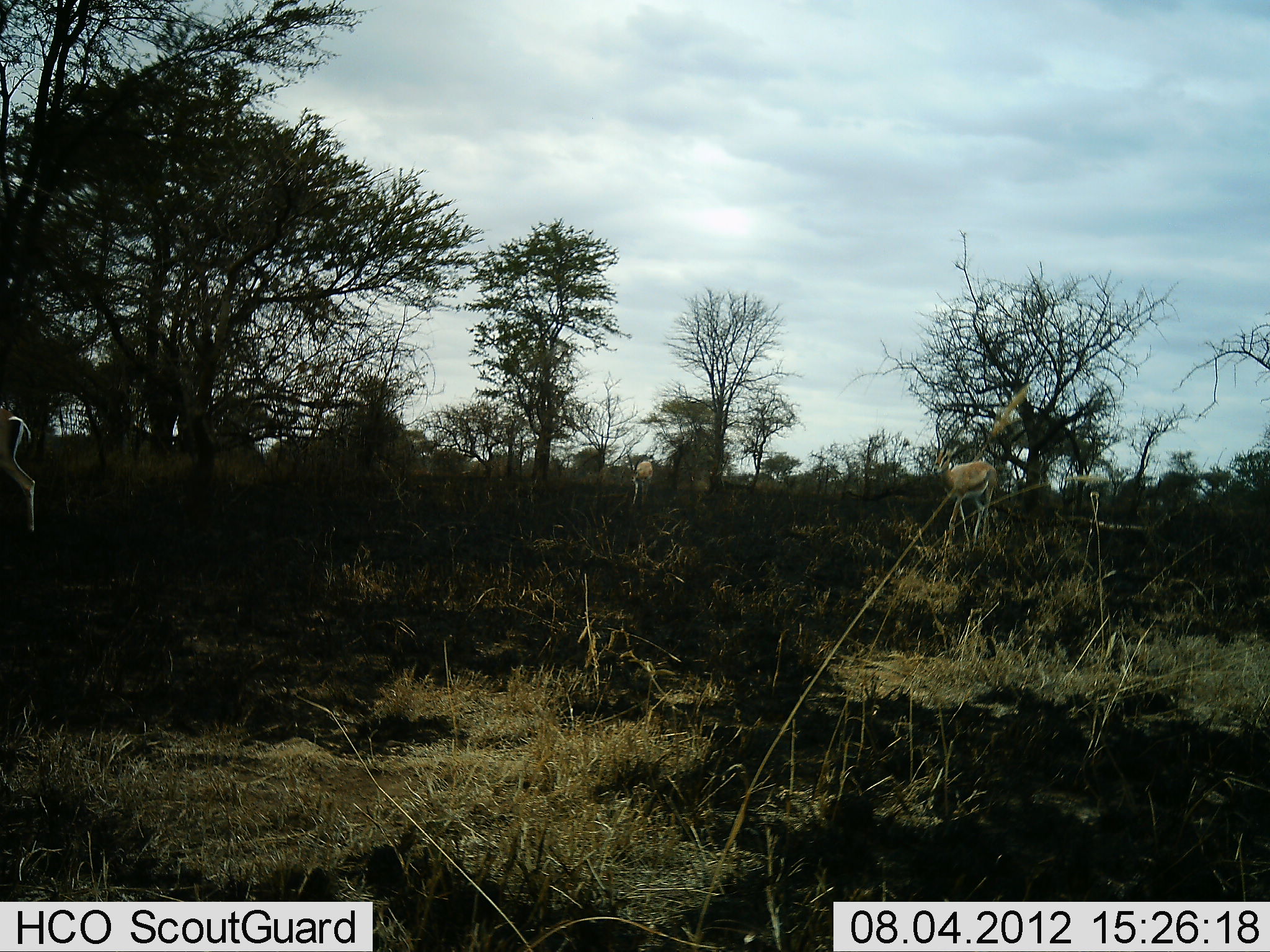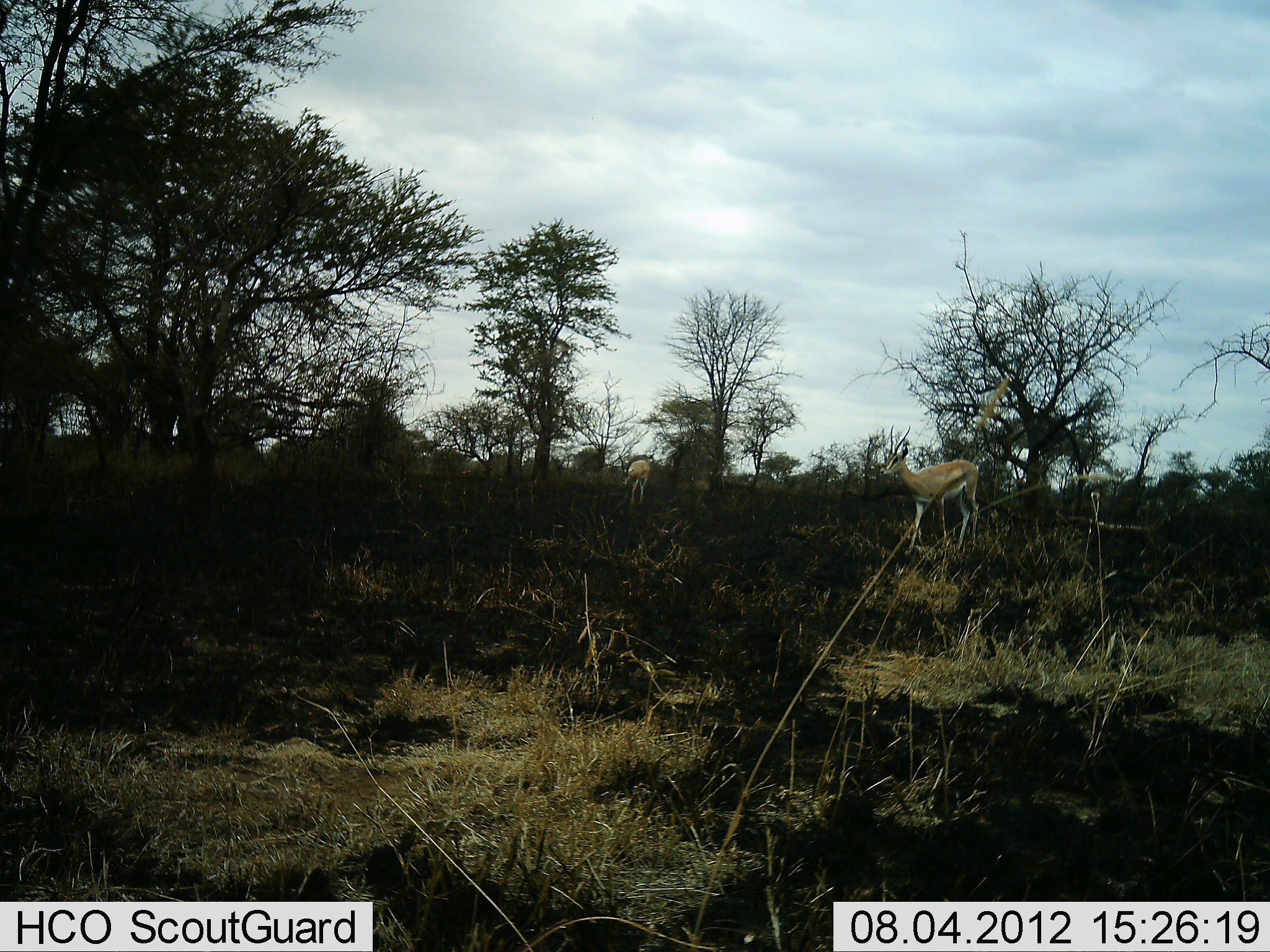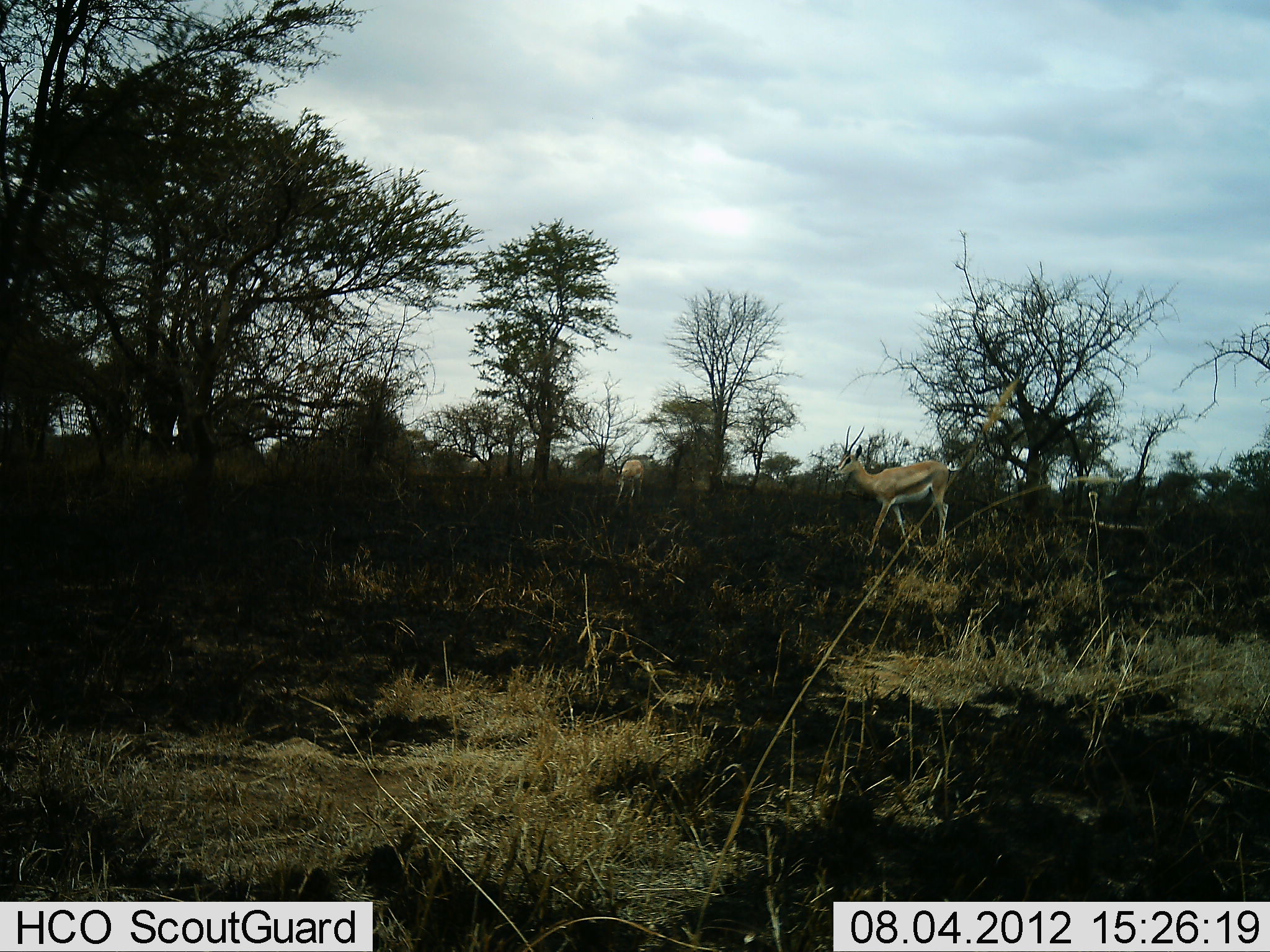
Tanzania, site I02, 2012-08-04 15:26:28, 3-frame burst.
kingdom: Animalia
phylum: Chordata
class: Mammalia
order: Artiodactyla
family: Bovidae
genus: Nanger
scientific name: Nanger granti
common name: grant's gazelle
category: gazellegrants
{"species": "gazellegrants (grant's gazelle) (Nanger granti)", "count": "3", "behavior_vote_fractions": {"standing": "30%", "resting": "0%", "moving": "60%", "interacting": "0%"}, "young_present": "0%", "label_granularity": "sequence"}